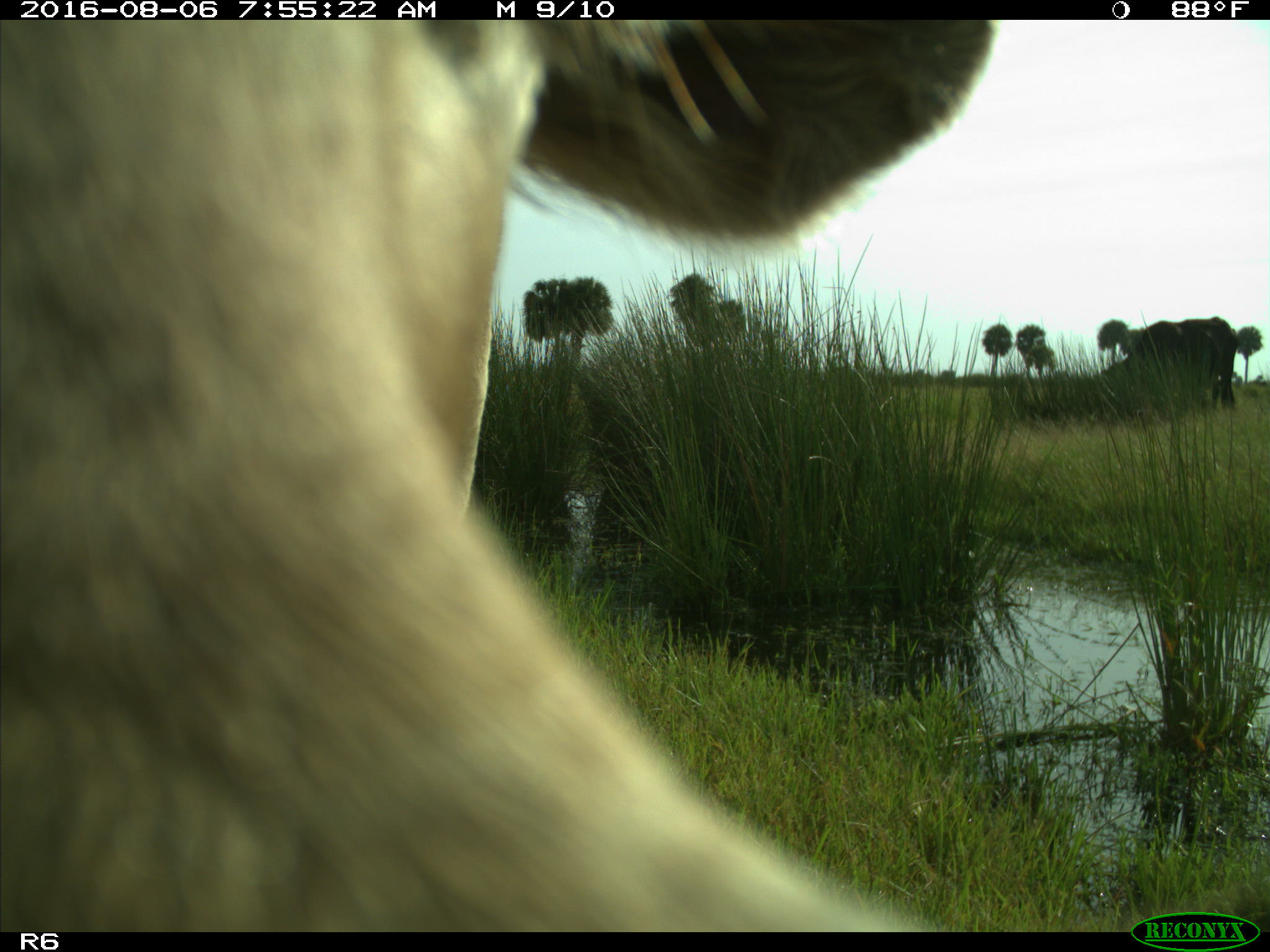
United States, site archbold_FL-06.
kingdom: Animalia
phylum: Chordata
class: Mammalia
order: Artiodactyla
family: Bovidae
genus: Bos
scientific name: Bos taurus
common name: domestic cow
Bos taurus (domestic cow).